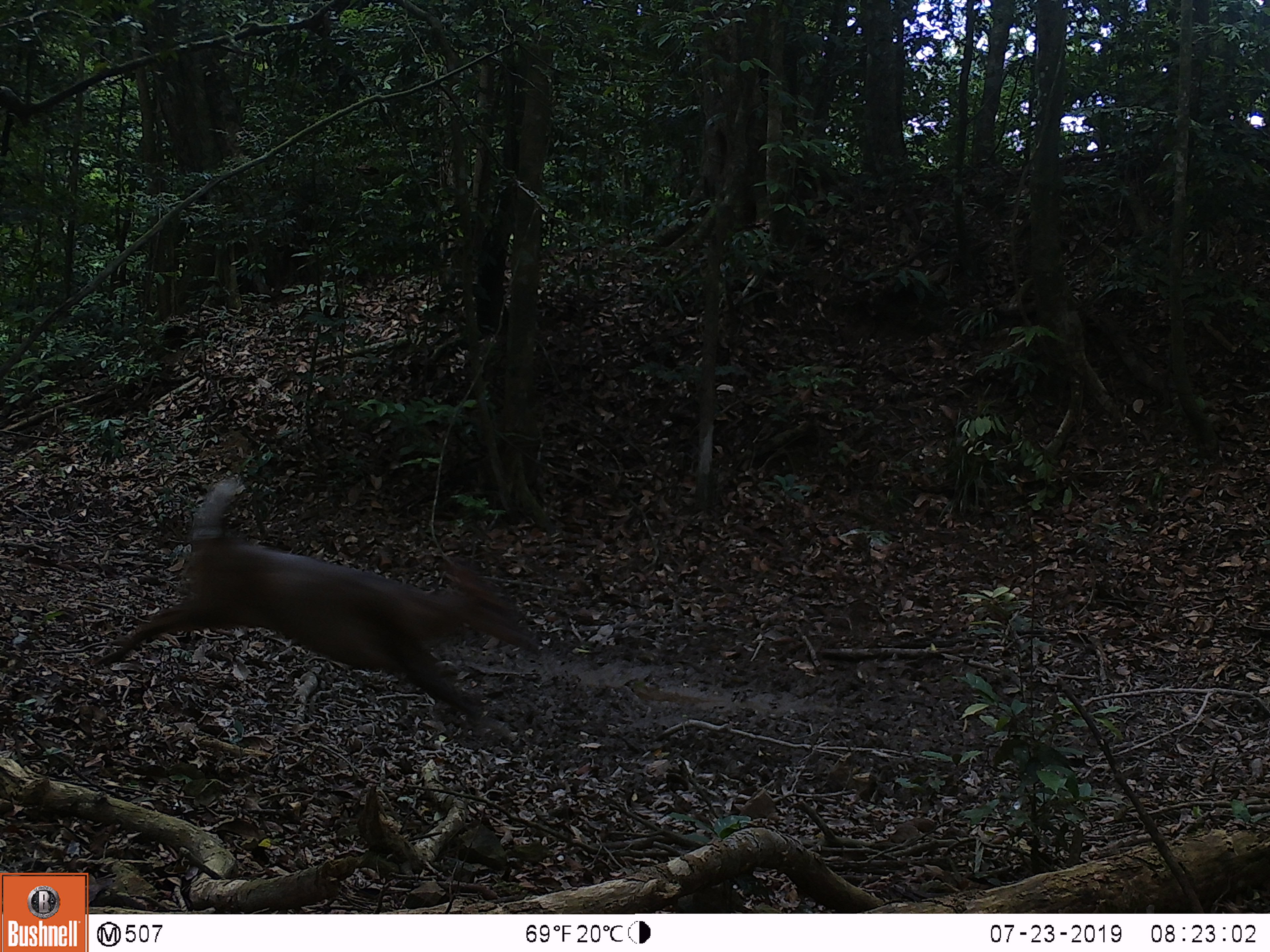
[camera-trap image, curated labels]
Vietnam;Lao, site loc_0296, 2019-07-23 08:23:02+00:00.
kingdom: Animalia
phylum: Chordata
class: Mammalia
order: Artiodactyla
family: Cervidae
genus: Muntiacus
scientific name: Muntiacus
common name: muntjacs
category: unidentified muntjac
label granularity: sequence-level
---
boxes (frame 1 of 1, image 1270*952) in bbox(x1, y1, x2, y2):
unidentified muntjac: bbox(99, 473, 543, 725)